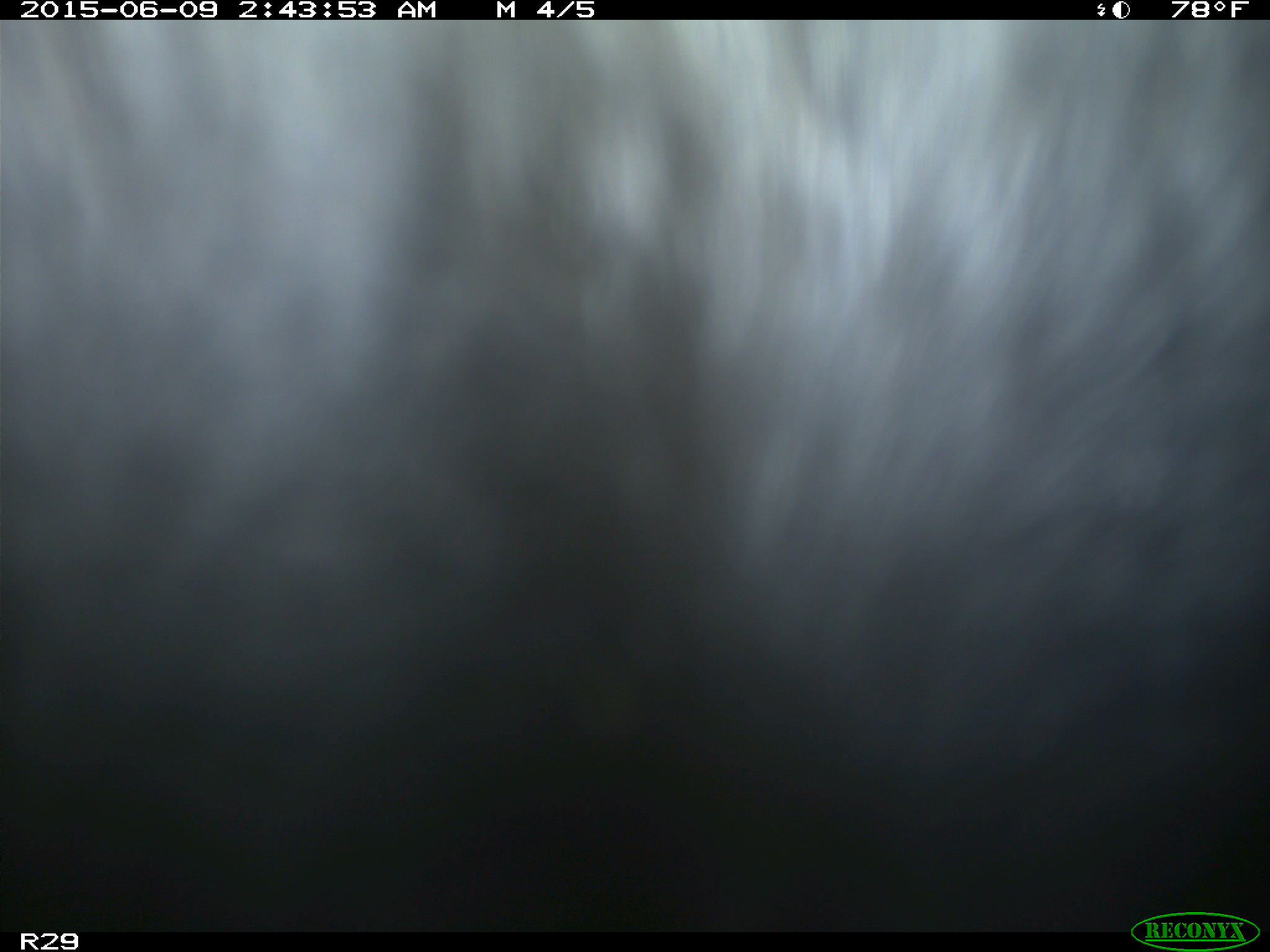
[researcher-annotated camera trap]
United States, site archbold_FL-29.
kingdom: Animalia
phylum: Chordata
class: Mammalia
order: Artiodactyla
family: Bovidae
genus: Bos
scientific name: Bos taurus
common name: domestic cow